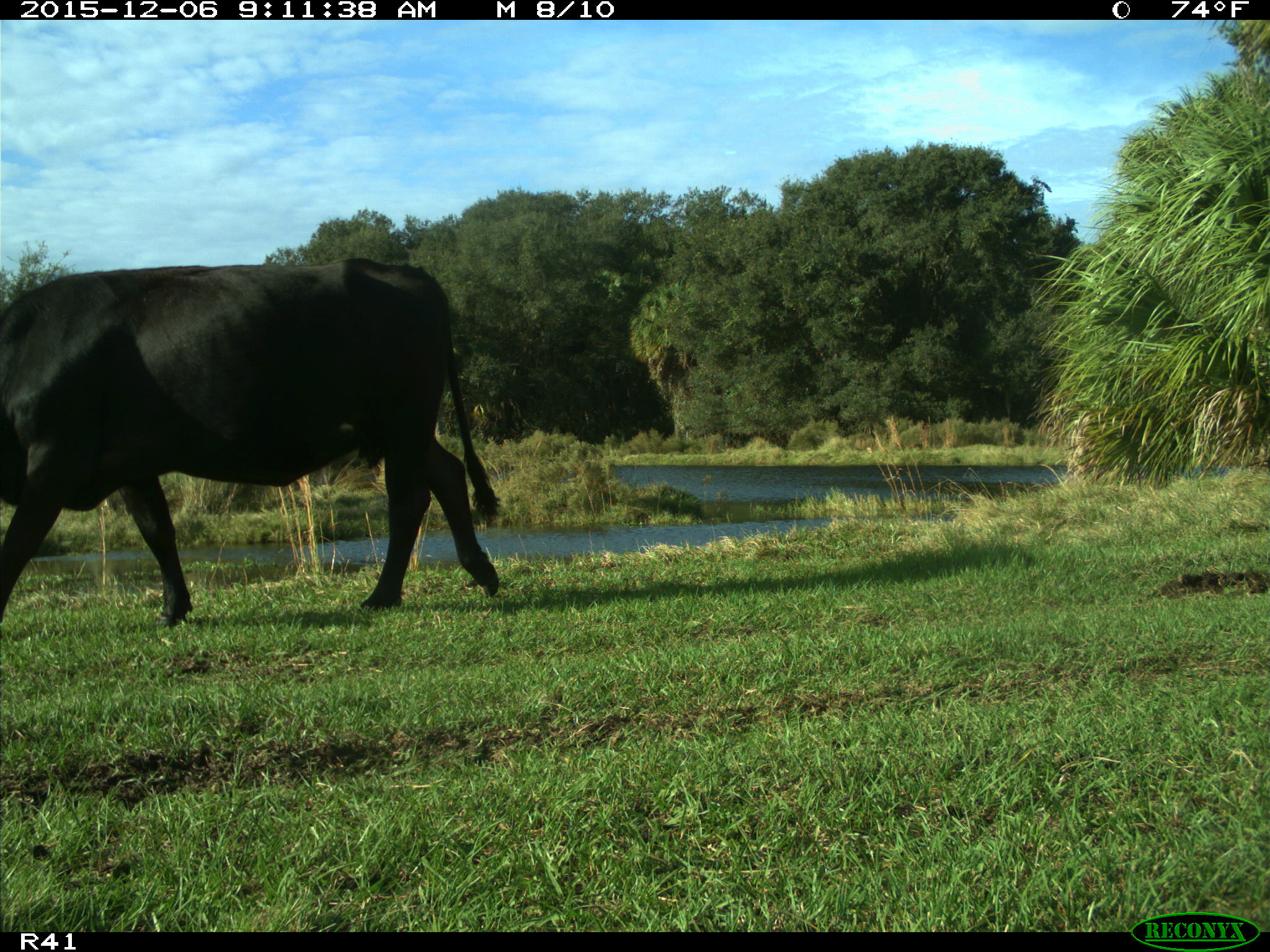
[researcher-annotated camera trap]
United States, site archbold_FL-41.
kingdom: Animalia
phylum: Chordata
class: Mammalia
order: Artiodactyla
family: Bovidae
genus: Bos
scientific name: Bos taurus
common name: domestic cow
Bos taurus (domestic cow).